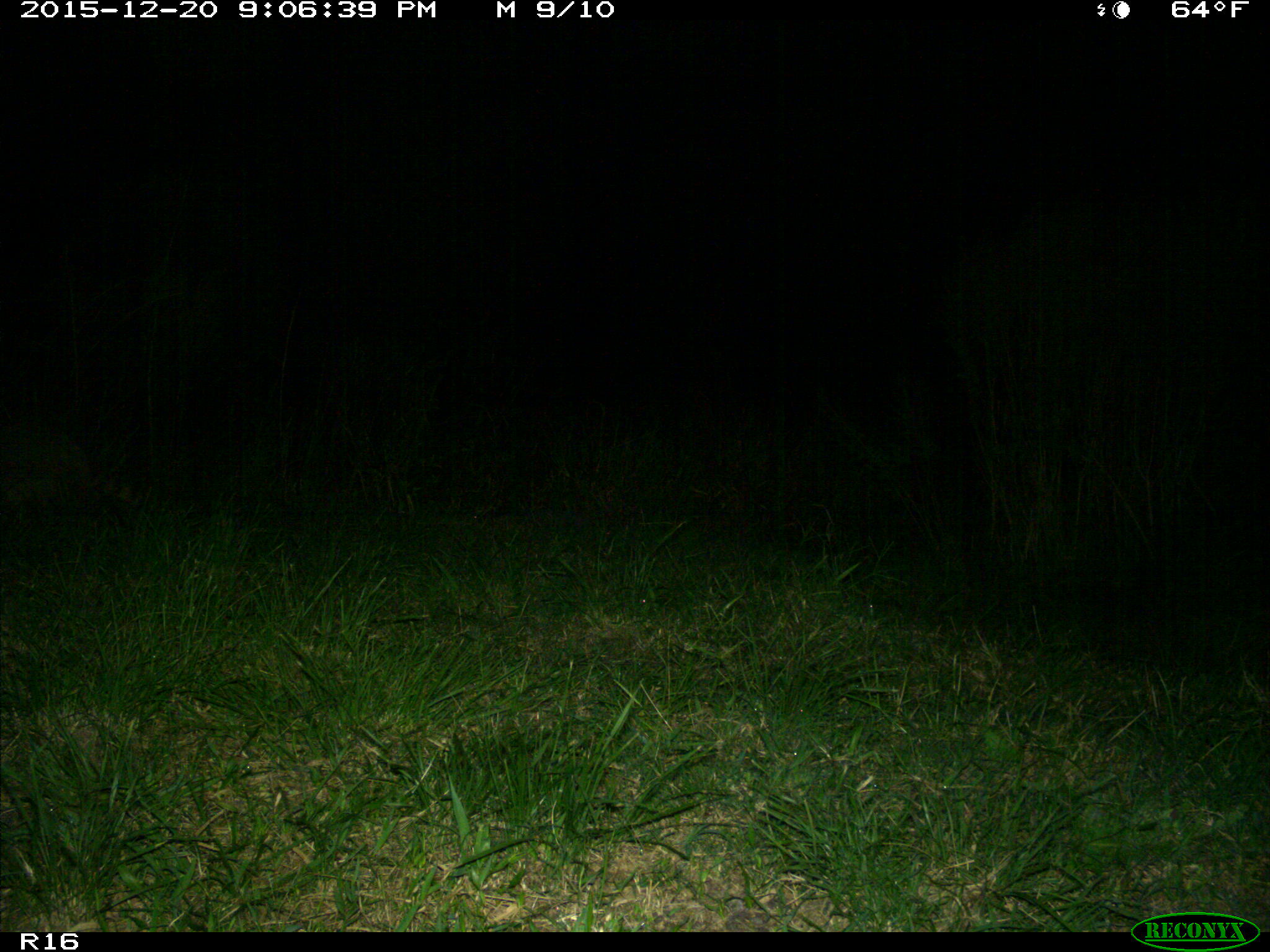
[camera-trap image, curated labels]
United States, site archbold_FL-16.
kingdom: Animalia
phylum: Chordata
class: Mammalia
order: Carnivora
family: Procyonidae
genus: Procyon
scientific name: Procyon lotor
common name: common raccoon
Procyon lotor (common raccoon).